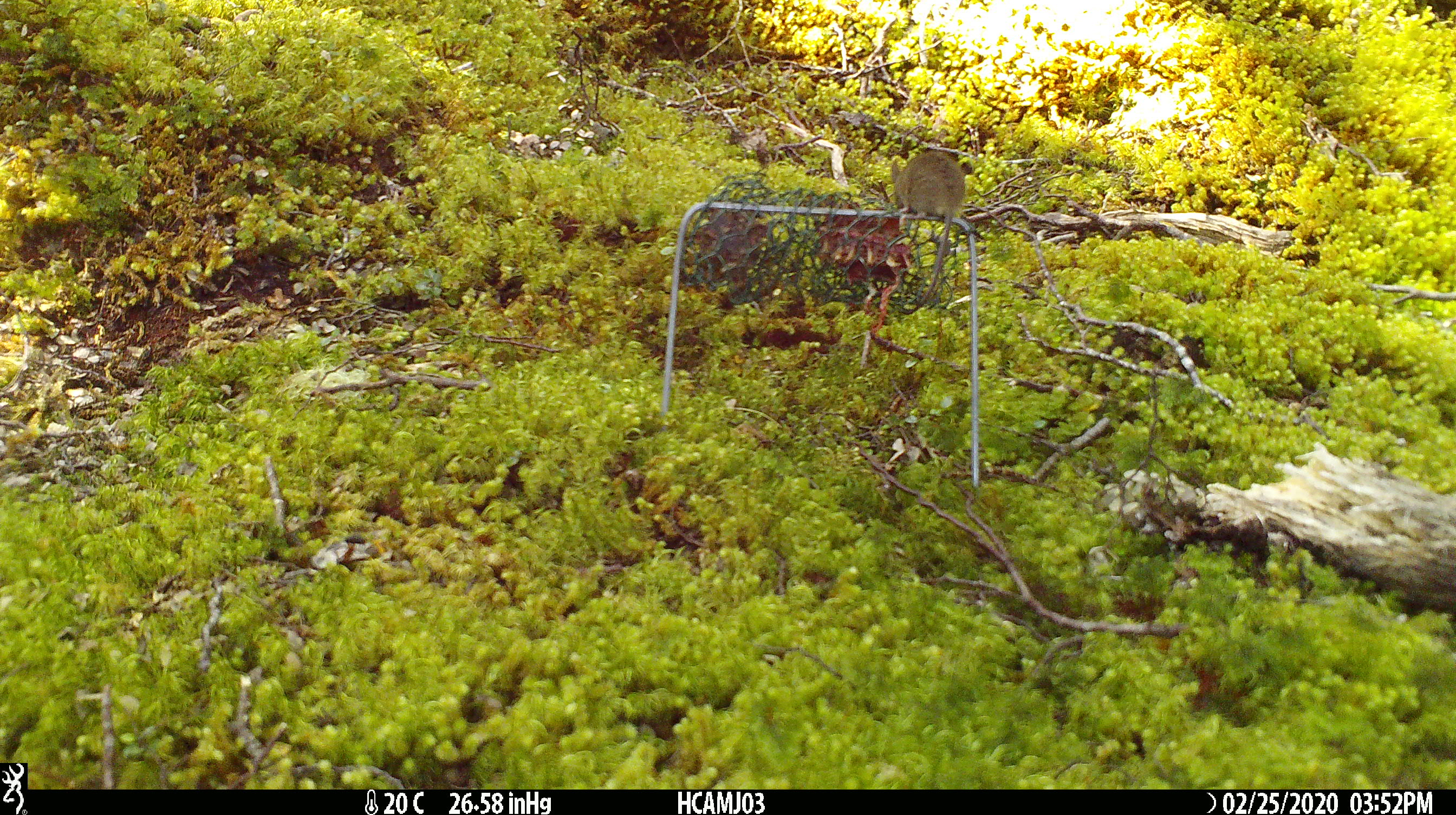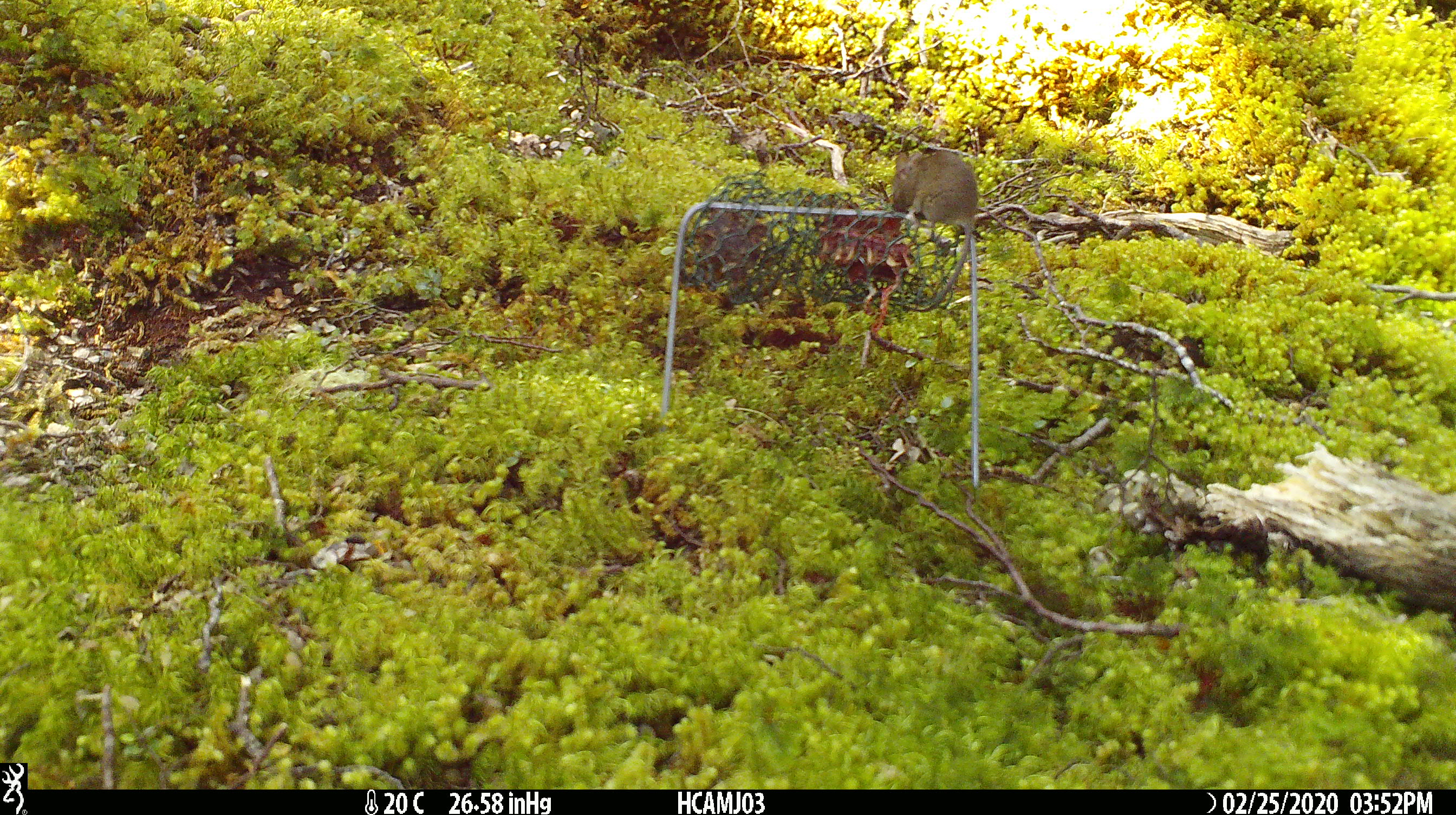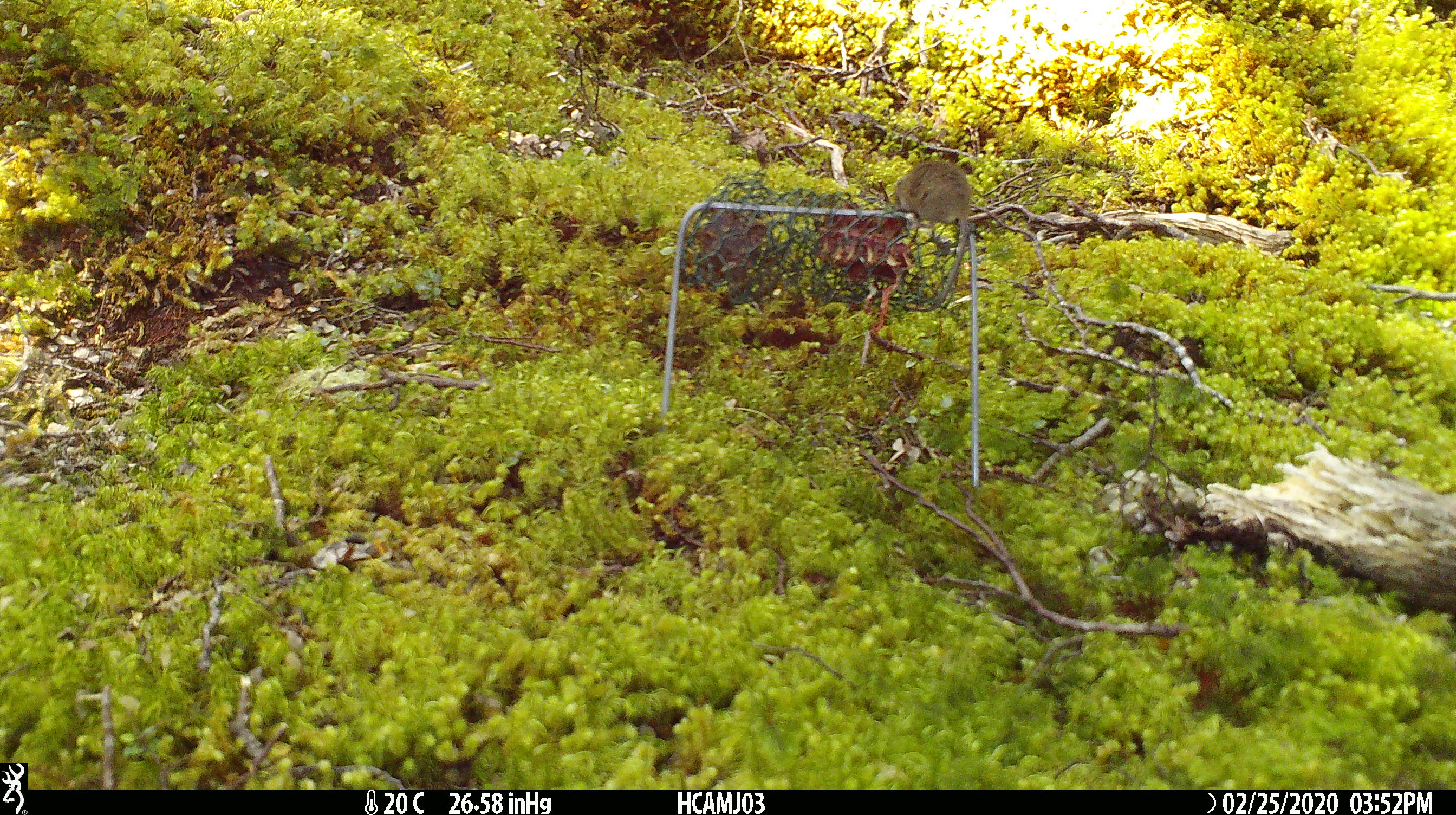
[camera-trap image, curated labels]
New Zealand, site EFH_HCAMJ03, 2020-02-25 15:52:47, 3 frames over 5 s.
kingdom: Animalia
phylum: Chordata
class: Mammalia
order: Rodentia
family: Muridae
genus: Mus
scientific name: Mus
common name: mouse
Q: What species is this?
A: Mouse (Mus).